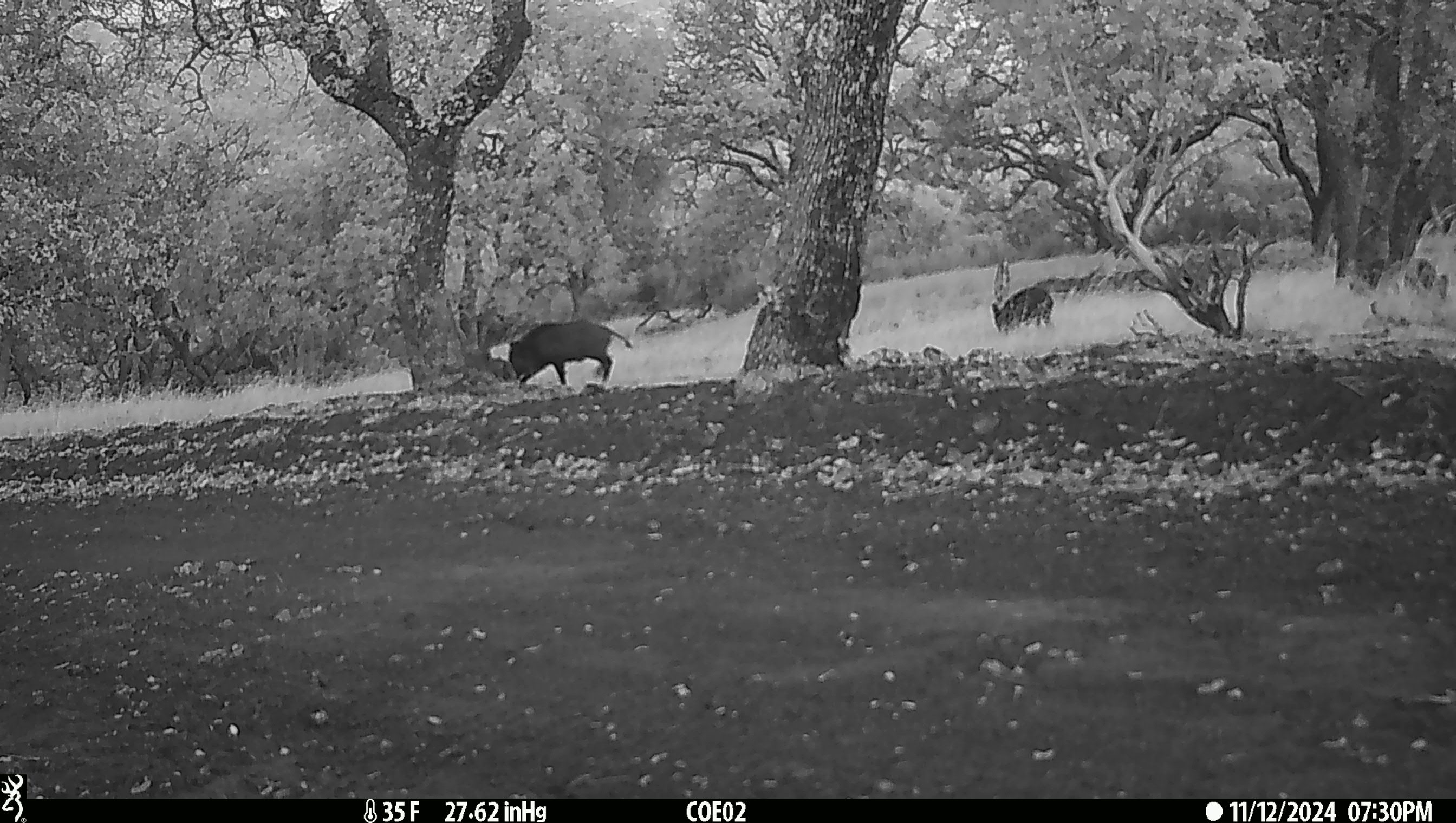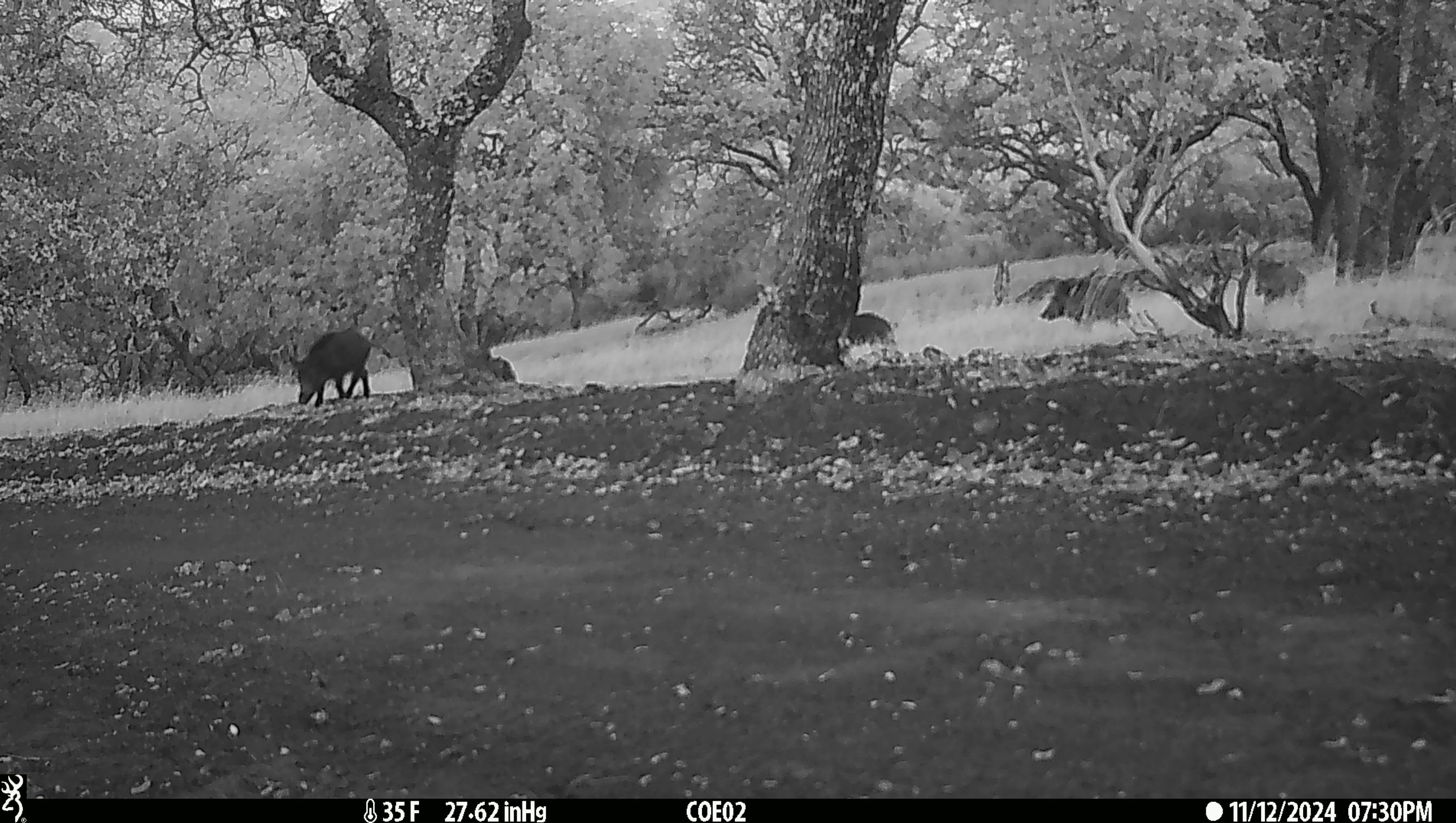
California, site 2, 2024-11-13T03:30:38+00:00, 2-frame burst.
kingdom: Animalia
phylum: Chordata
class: Mammalia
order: Artiodactyla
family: Suidae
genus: Sus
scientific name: Sus scrofa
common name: wild boar